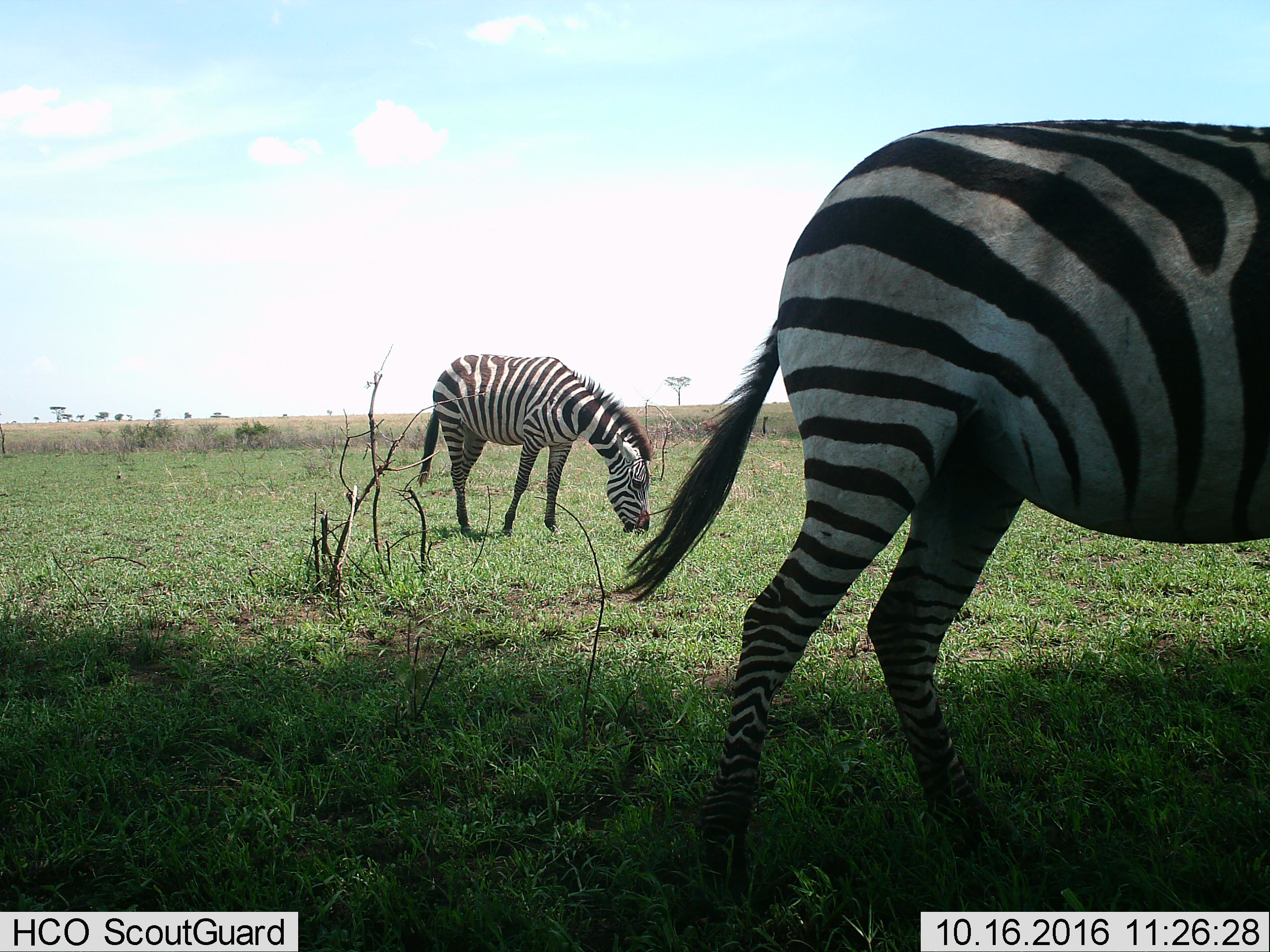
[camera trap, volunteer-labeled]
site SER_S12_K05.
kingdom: Animalia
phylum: Chordata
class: Mammalia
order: Perissodactyla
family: Equidae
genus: Equus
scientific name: Equus quagga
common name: plains zebra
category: zebraplains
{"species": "zebraplains (plains zebra) (Equus quagga)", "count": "2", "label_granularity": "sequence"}